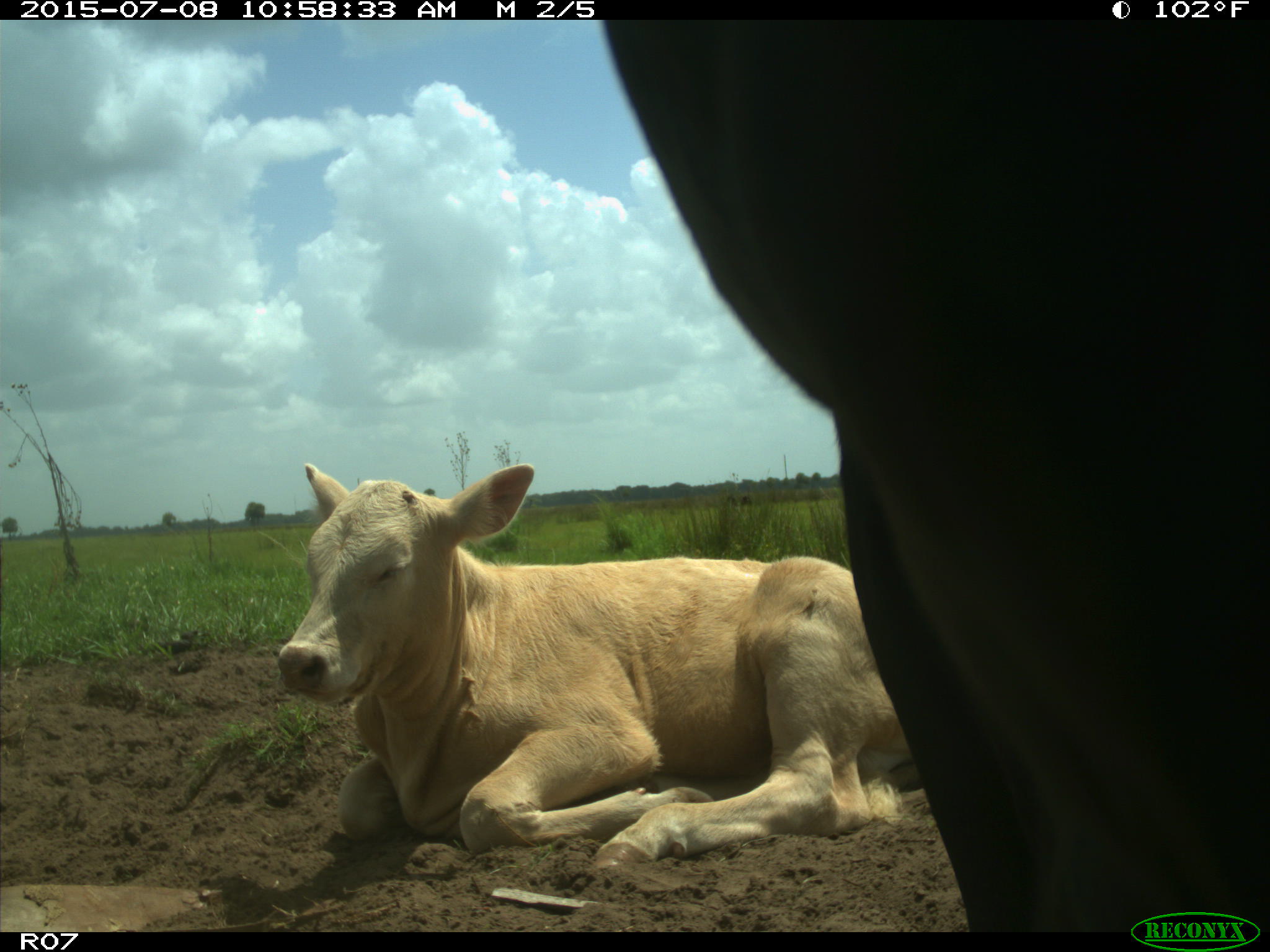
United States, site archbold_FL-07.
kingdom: Animalia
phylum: Chordata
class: Mammalia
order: Artiodactyla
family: Bovidae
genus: Bos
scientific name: Bos taurus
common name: domestic cow